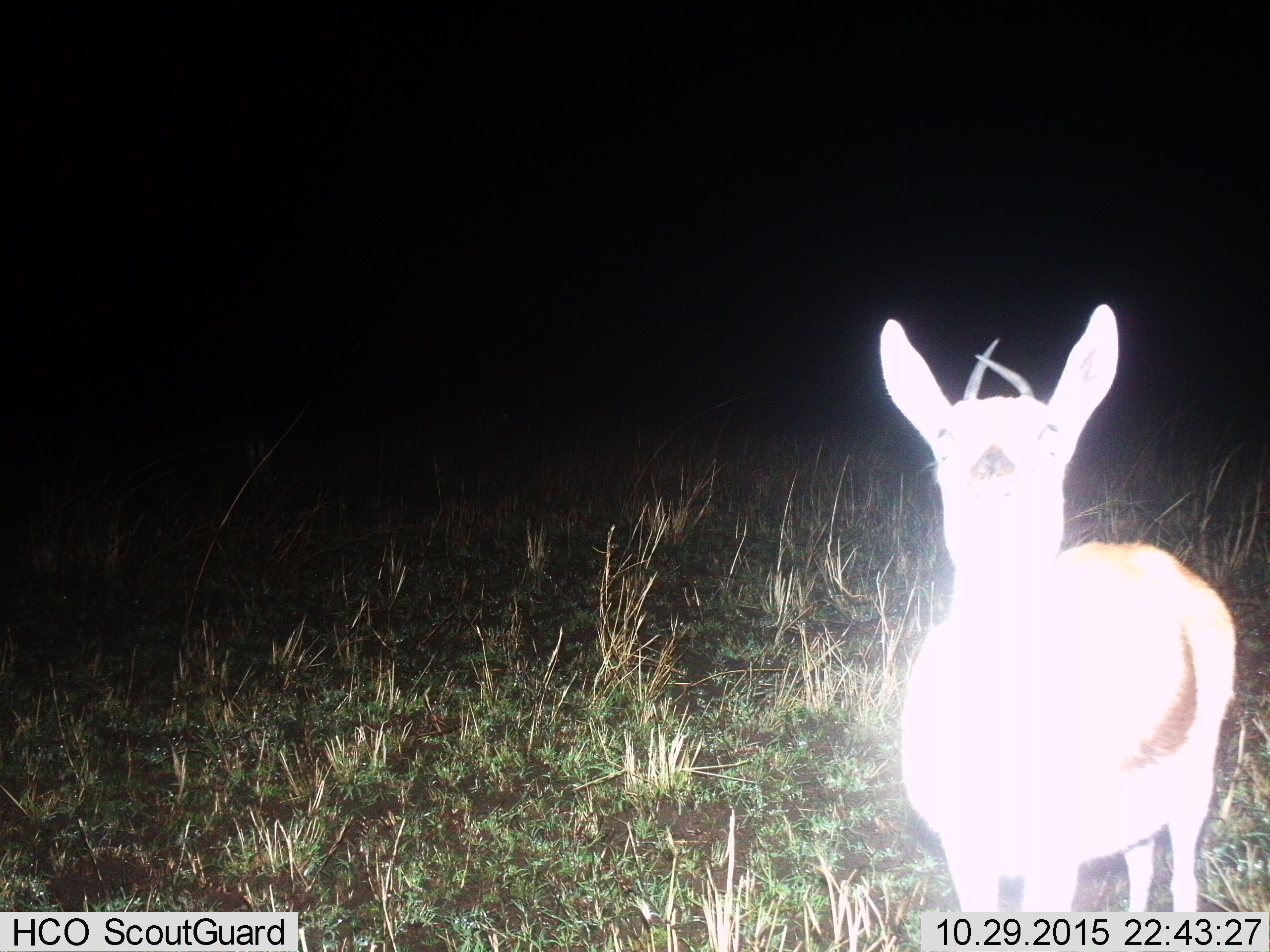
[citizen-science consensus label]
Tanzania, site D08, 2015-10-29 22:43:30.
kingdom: Animalia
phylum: Chordata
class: Mammalia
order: Artiodactyla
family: Bovidae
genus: Eudorcas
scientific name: Eudorcas thomsonii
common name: thomson's gazelle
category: gazellethomsons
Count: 1.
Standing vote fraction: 86%.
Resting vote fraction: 0%.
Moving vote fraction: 14%.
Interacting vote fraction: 0%.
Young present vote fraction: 0%.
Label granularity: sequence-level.